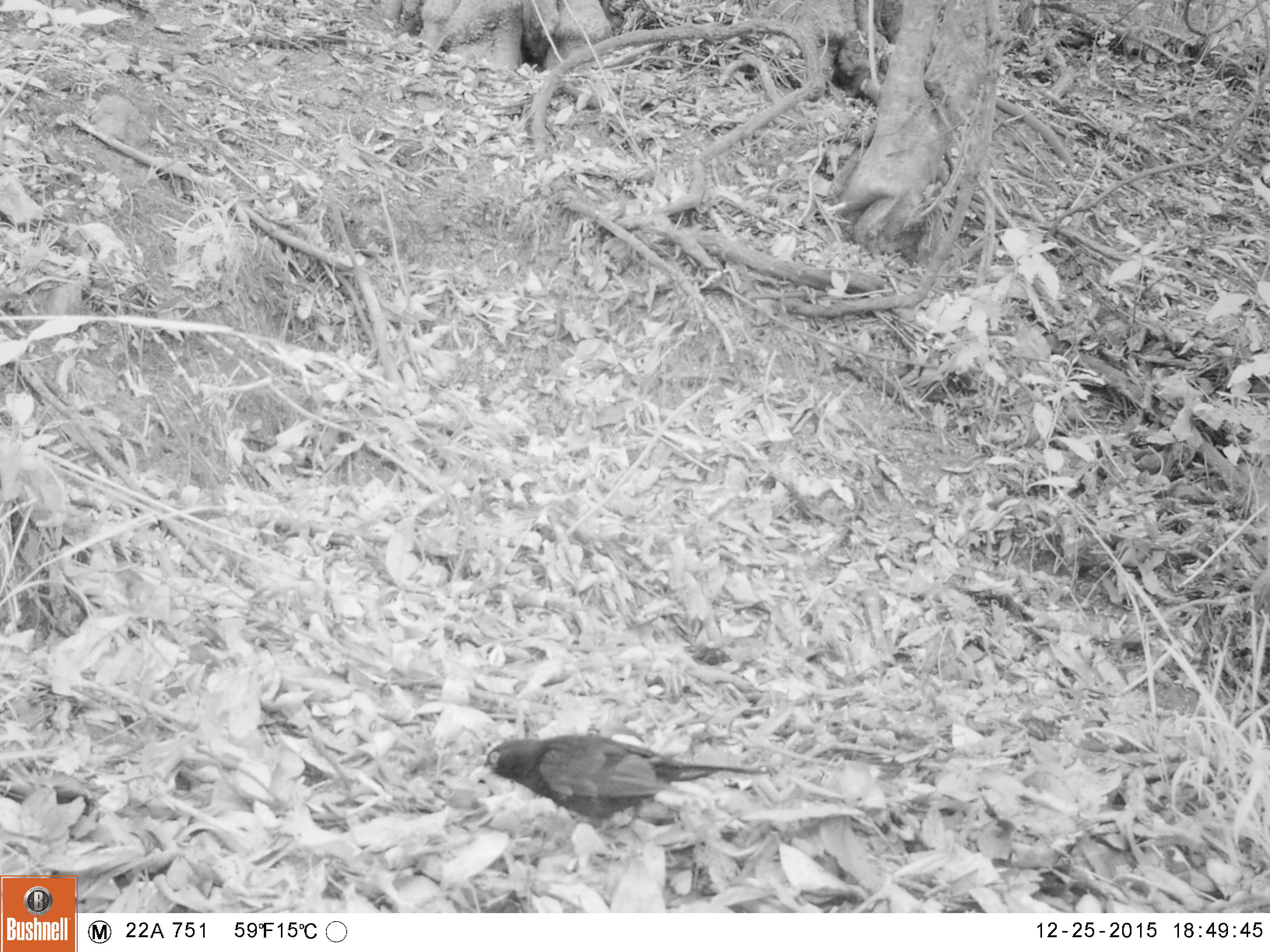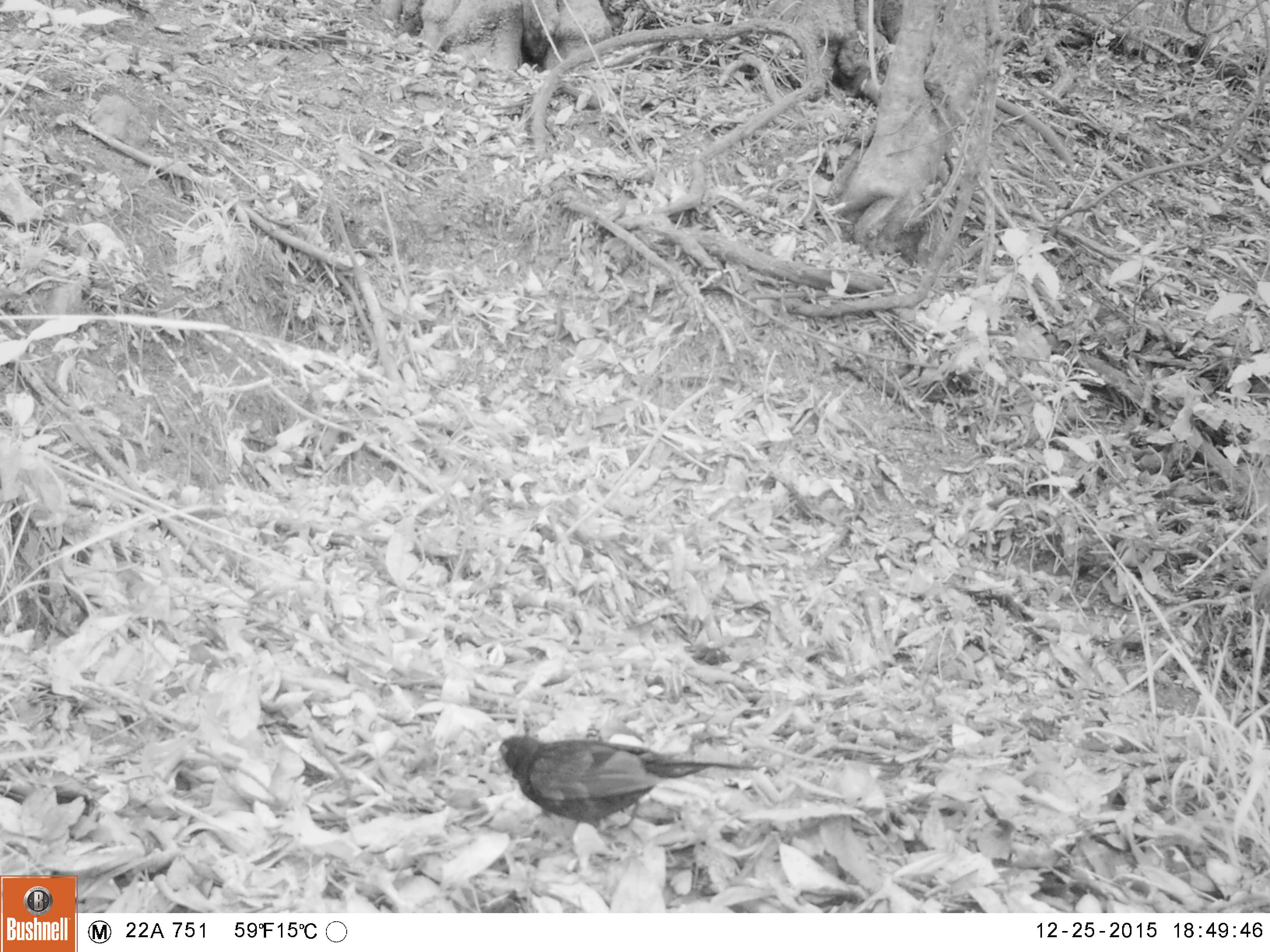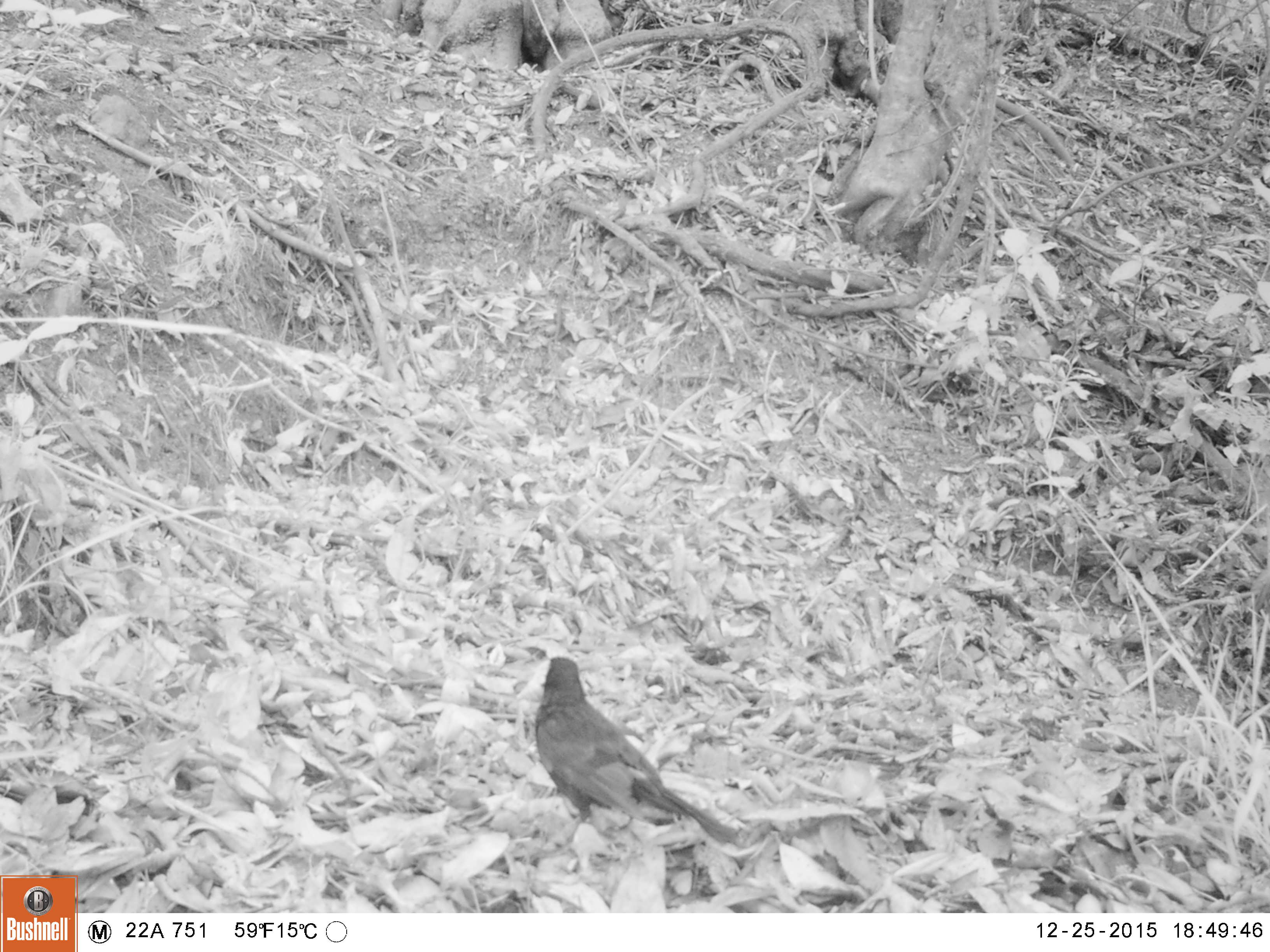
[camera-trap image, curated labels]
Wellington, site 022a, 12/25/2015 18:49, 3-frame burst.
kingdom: Animalia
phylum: Chordata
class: Aves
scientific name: Aves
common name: bird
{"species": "bird (Aves)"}